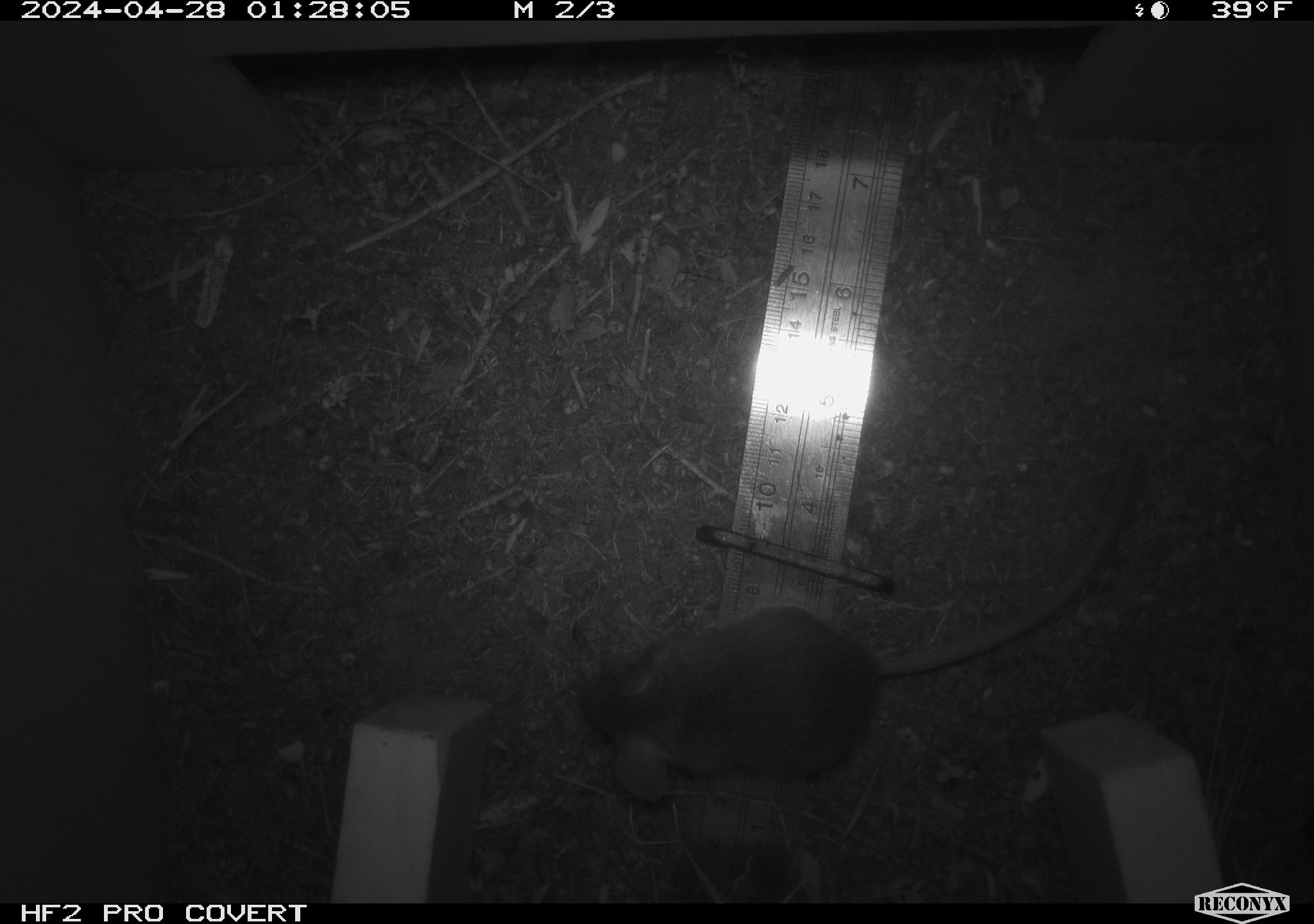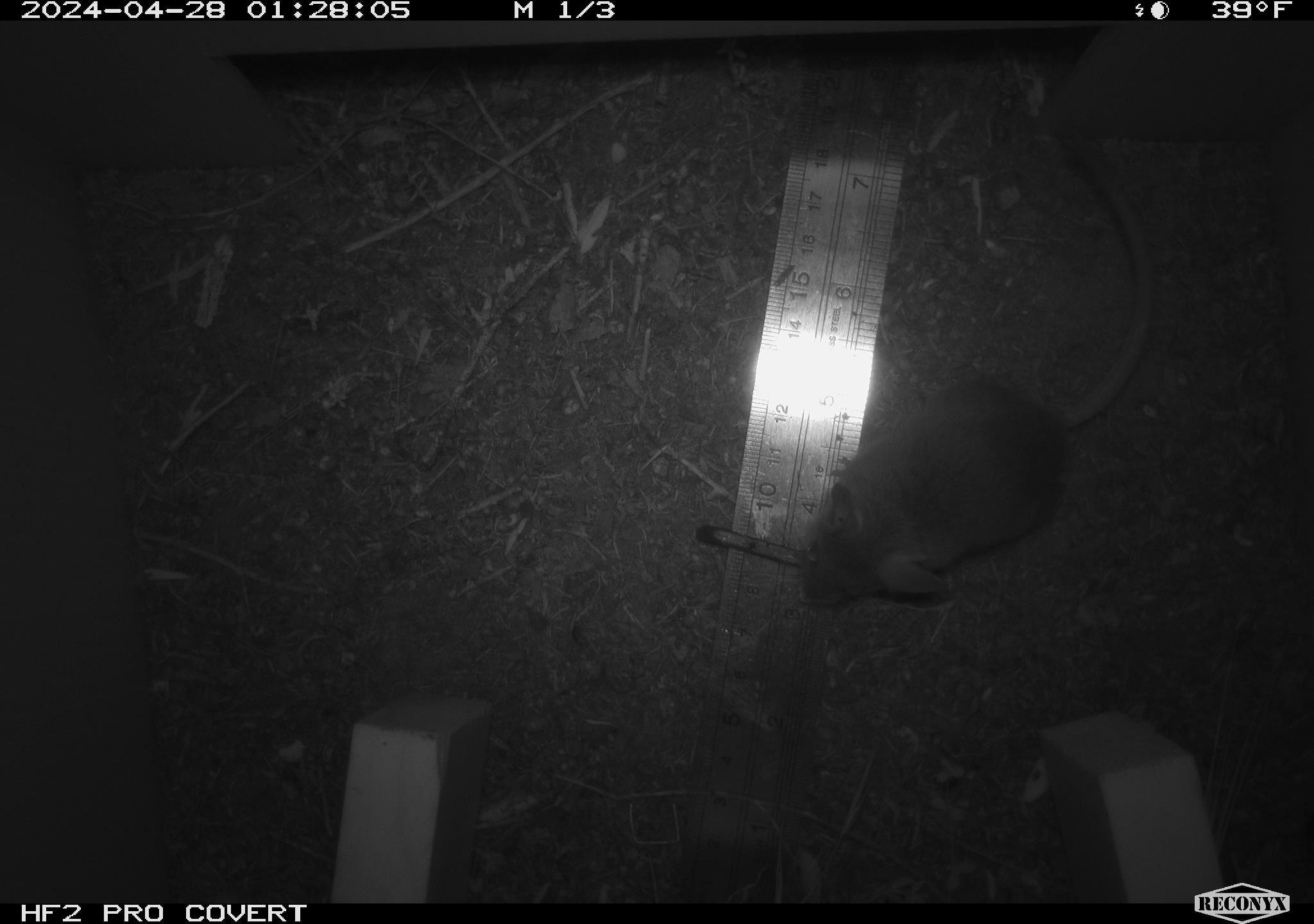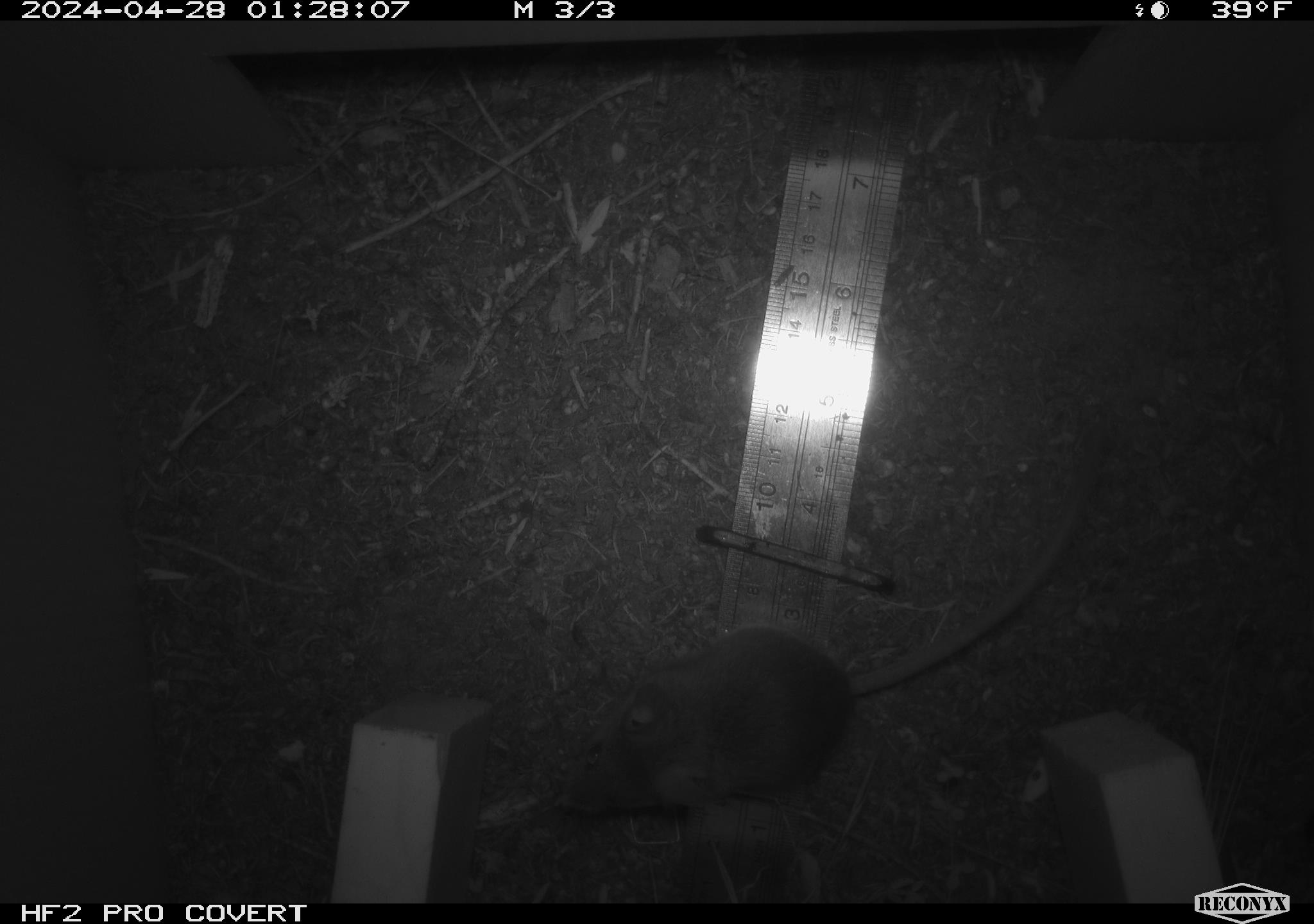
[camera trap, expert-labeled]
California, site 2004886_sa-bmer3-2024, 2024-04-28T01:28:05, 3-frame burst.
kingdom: Animalia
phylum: Chordata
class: Mammalia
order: Rodentia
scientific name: Rodentia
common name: mouse species